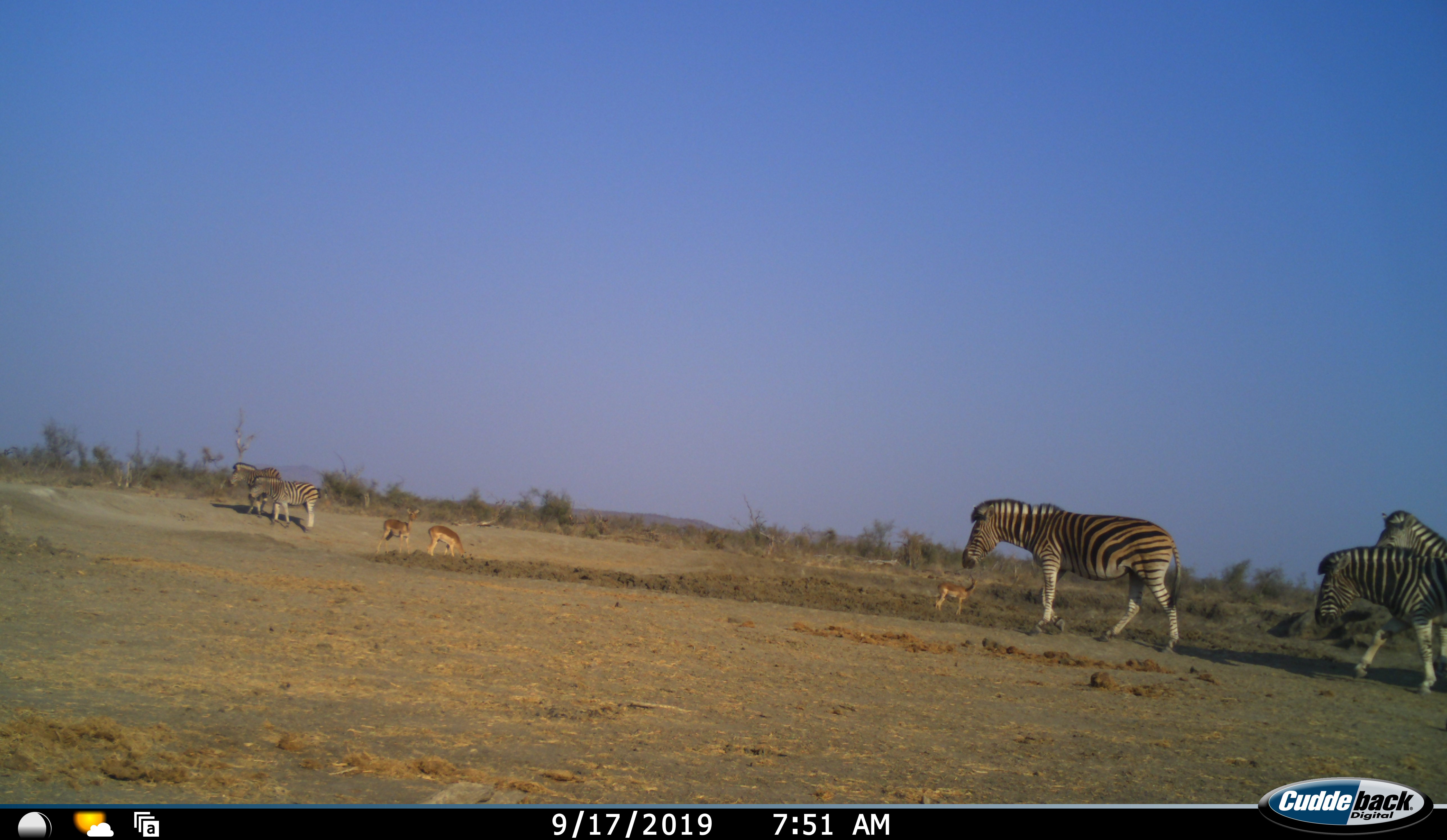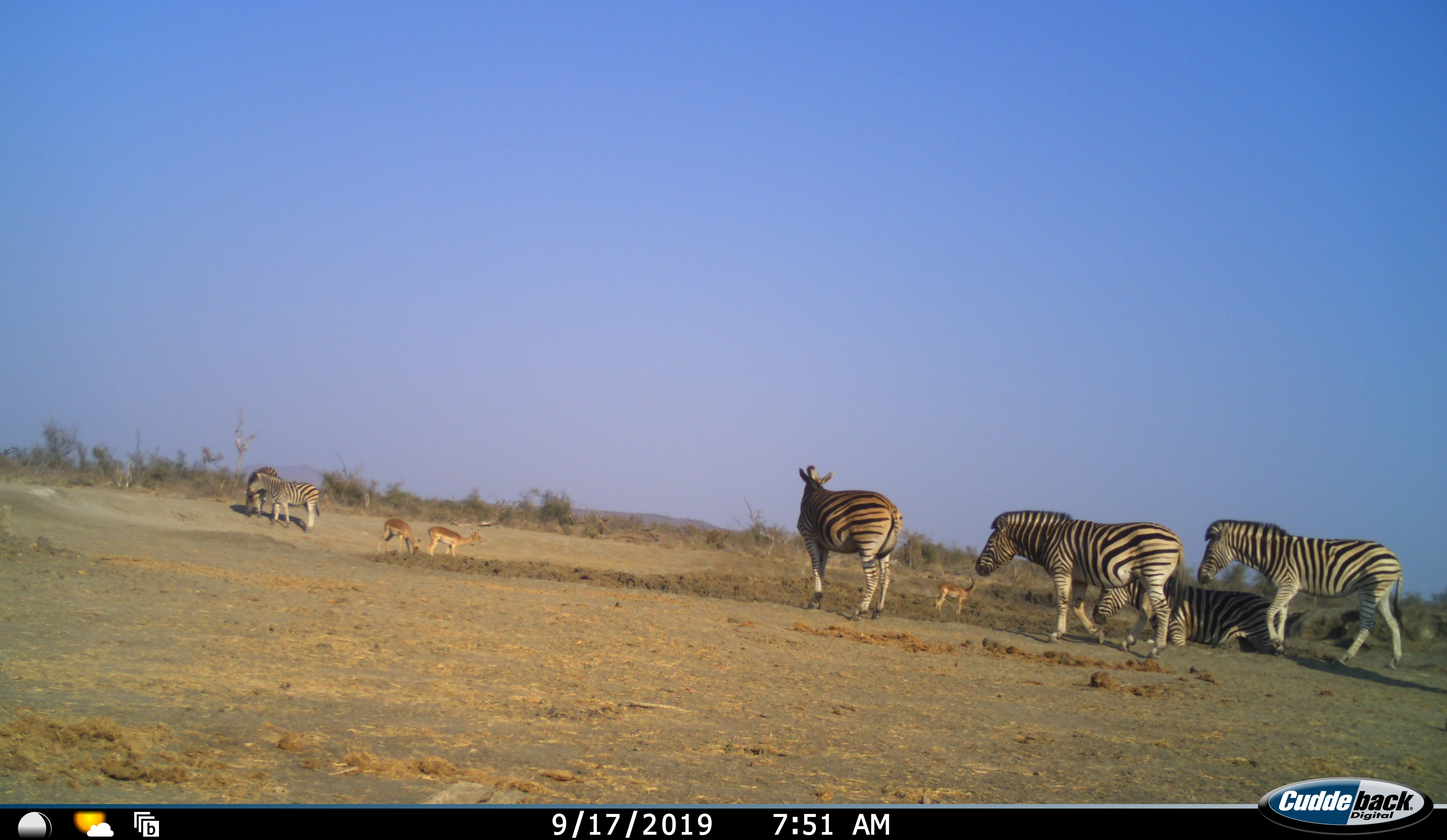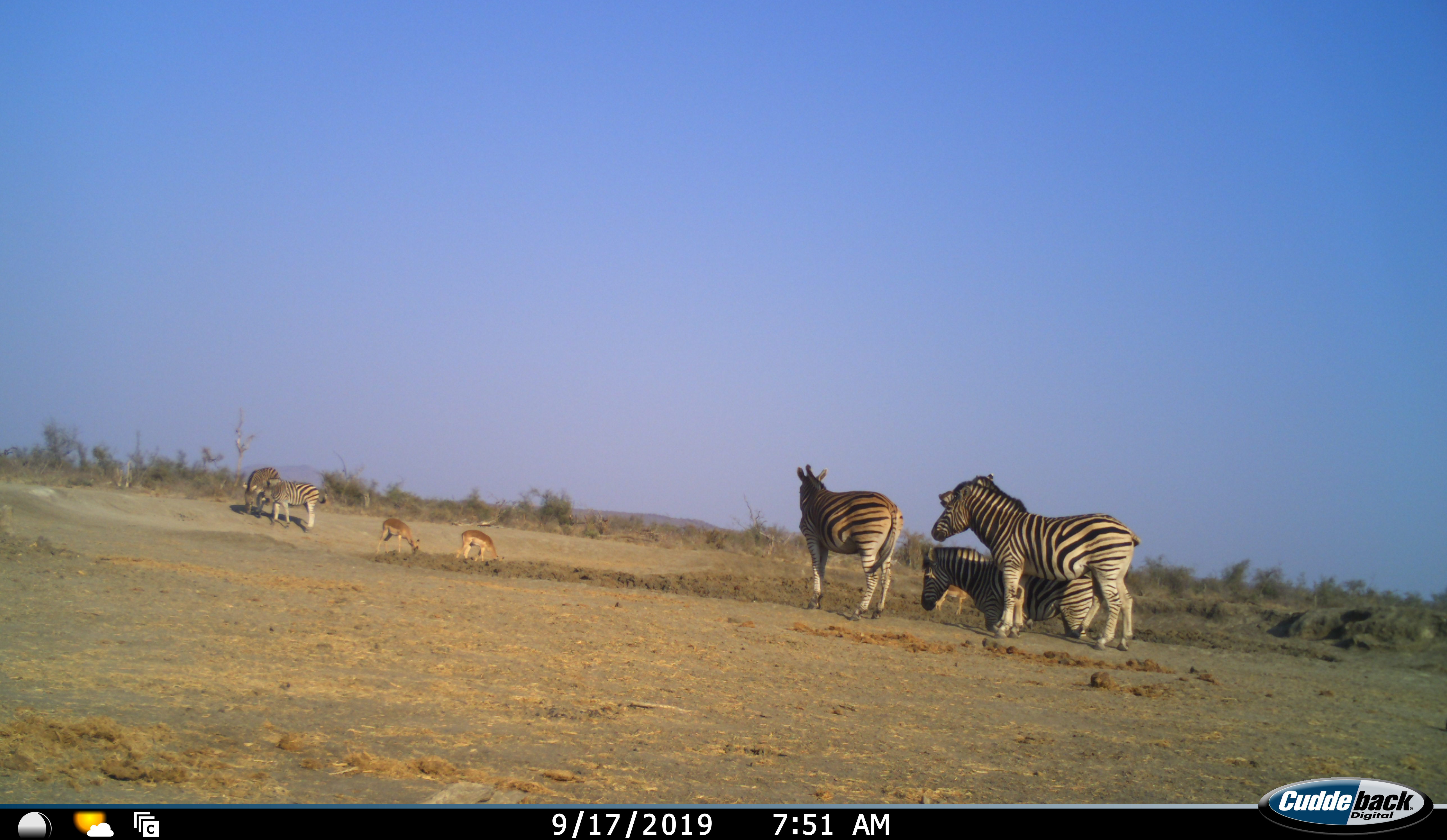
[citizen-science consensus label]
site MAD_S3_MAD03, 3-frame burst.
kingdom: Animalia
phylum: Chordata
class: Mammalia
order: Artiodactyla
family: Bovidae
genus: Aepyceros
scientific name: Aepyceros melampus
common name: impala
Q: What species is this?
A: Impala (Aepyceros melampus).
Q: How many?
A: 3.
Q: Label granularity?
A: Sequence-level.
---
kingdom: Animalia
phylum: Chordata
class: Mammalia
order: Perissodactyla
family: Equidae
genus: Equus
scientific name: Equus quagga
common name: plains zebra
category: zebraplains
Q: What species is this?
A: Zebraplains (plains zebra) (Equus quagga).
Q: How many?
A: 6.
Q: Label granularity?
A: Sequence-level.